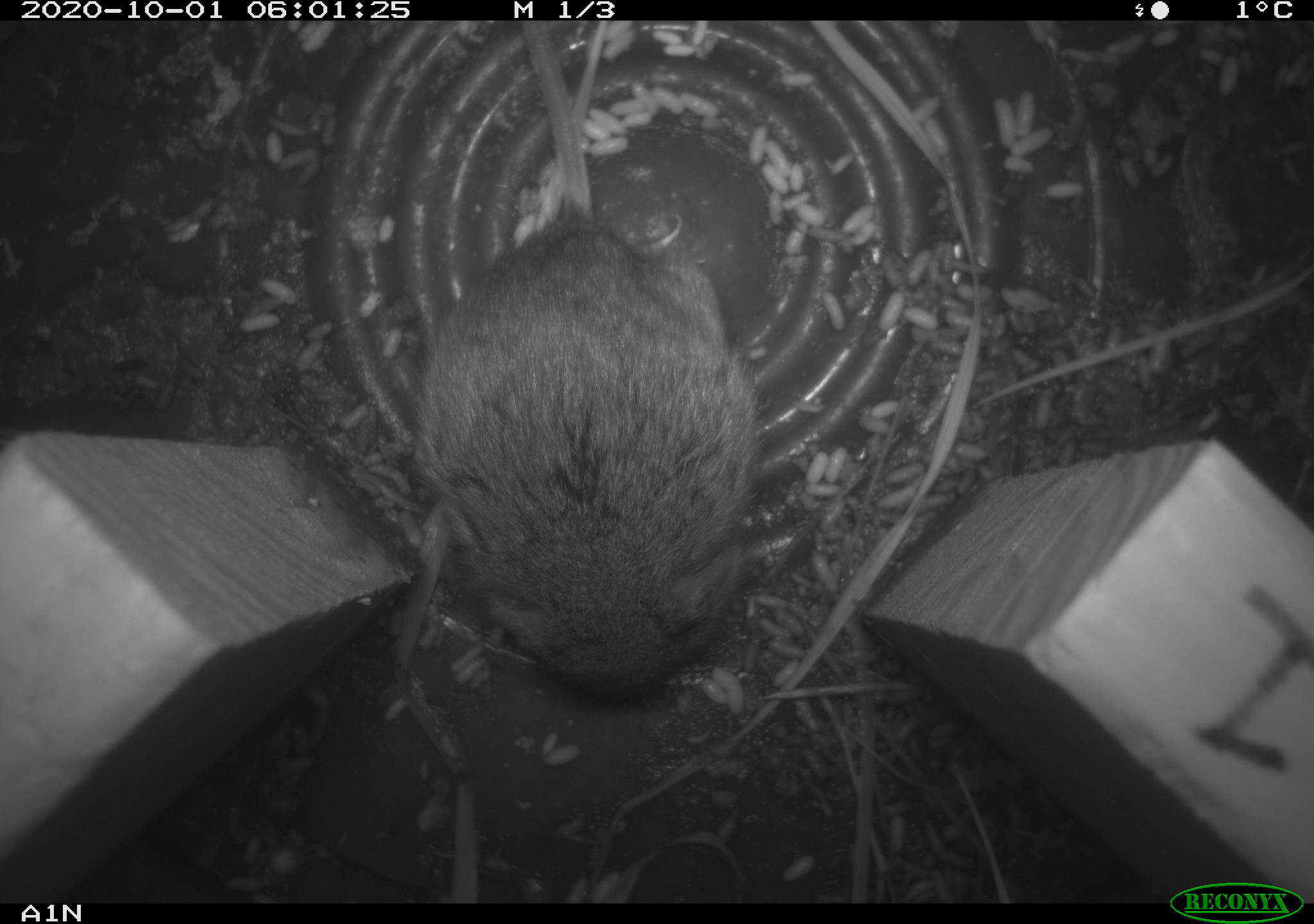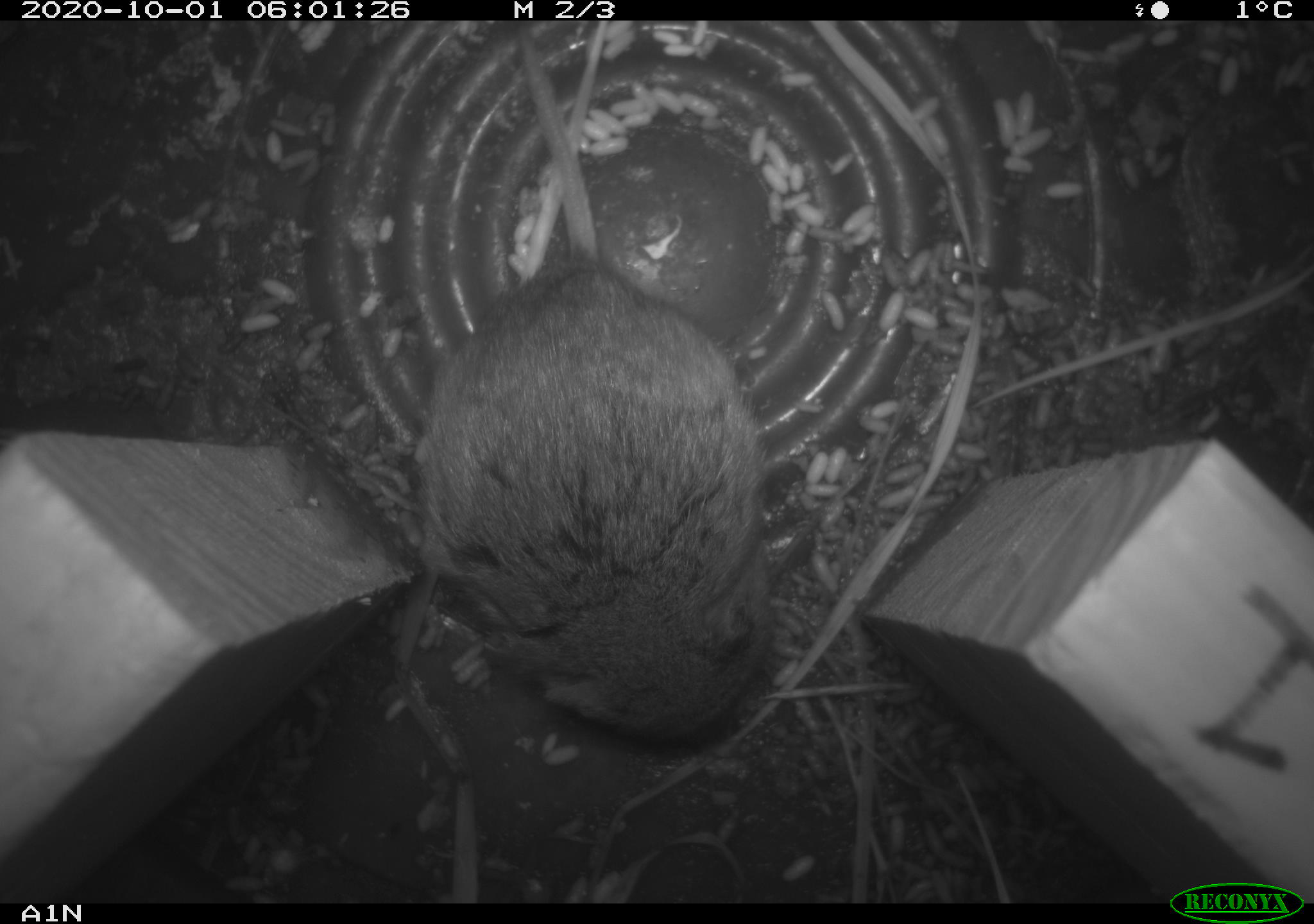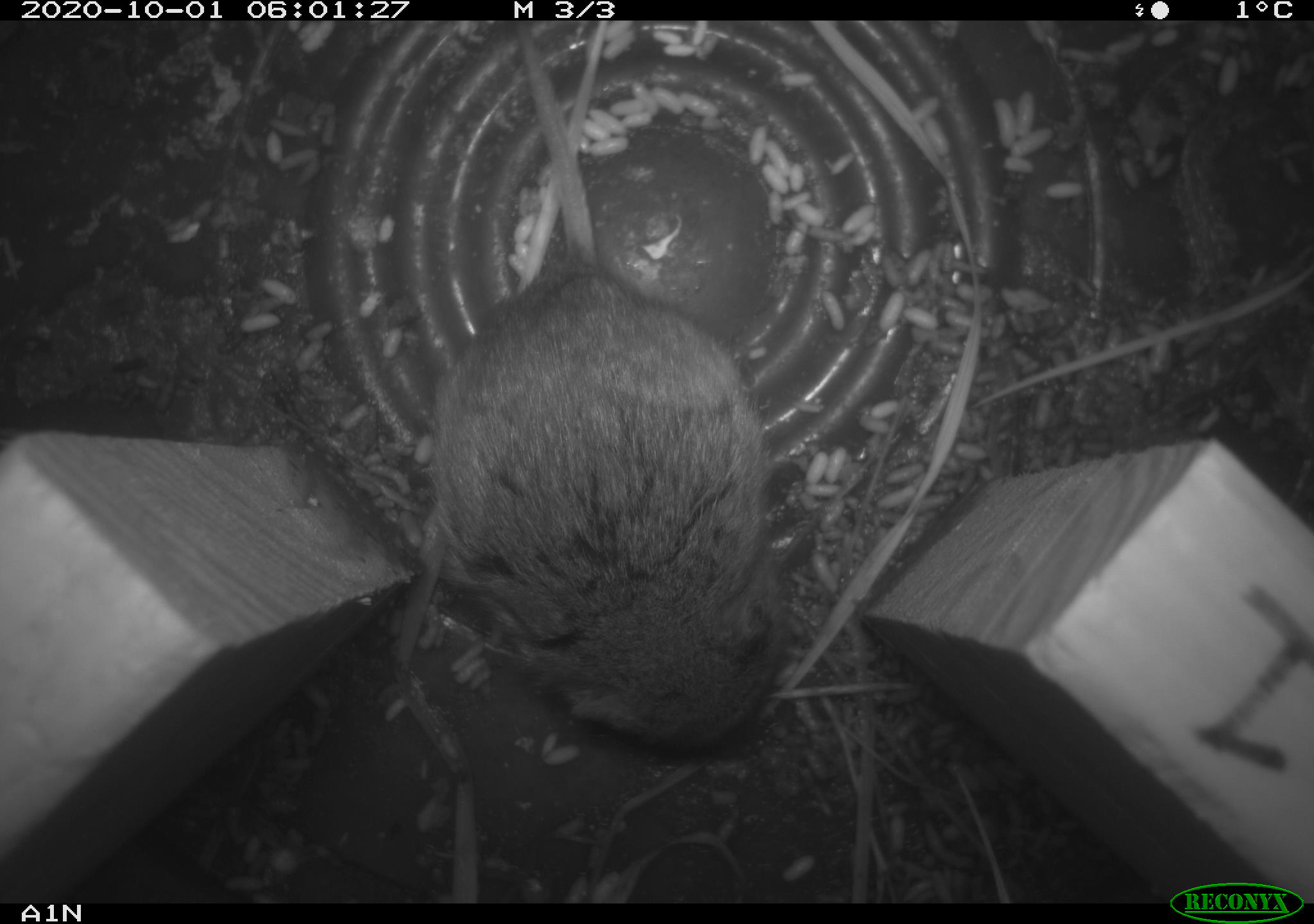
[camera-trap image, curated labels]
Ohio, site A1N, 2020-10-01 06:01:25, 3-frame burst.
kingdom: Animalia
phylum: Chordata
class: Mammalia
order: Rodentia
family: Cricetidae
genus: Microtus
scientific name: Microtus pennsylvanicus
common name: meadow vole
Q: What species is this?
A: Meadow vole (Microtus pennsylvanicus).